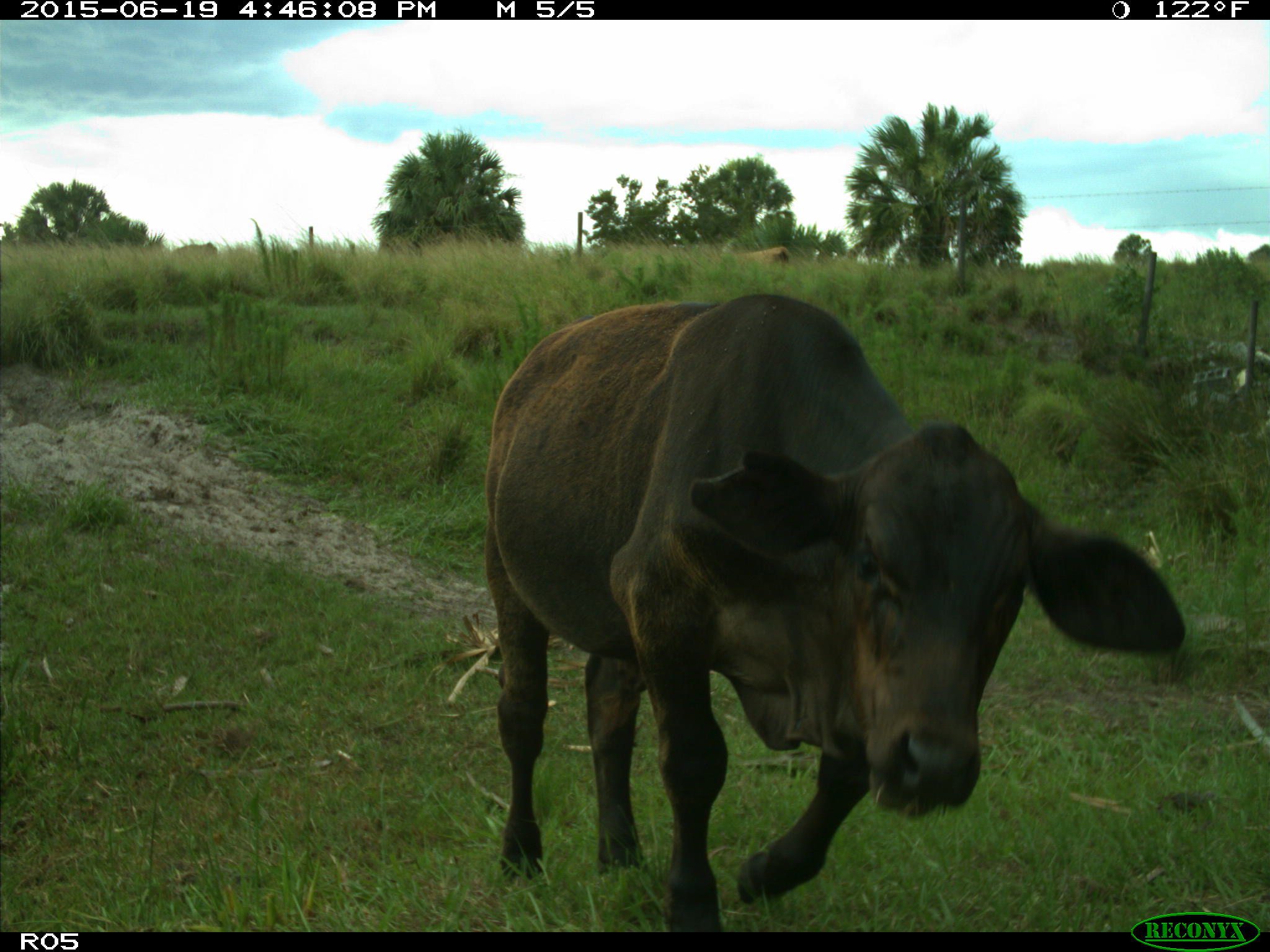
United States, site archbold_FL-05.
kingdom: Animalia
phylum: Chordata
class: Mammalia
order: Artiodactyla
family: Bovidae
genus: Bos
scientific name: Bos taurus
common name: domestic cow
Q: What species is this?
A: Bos taurus (domestic cow).